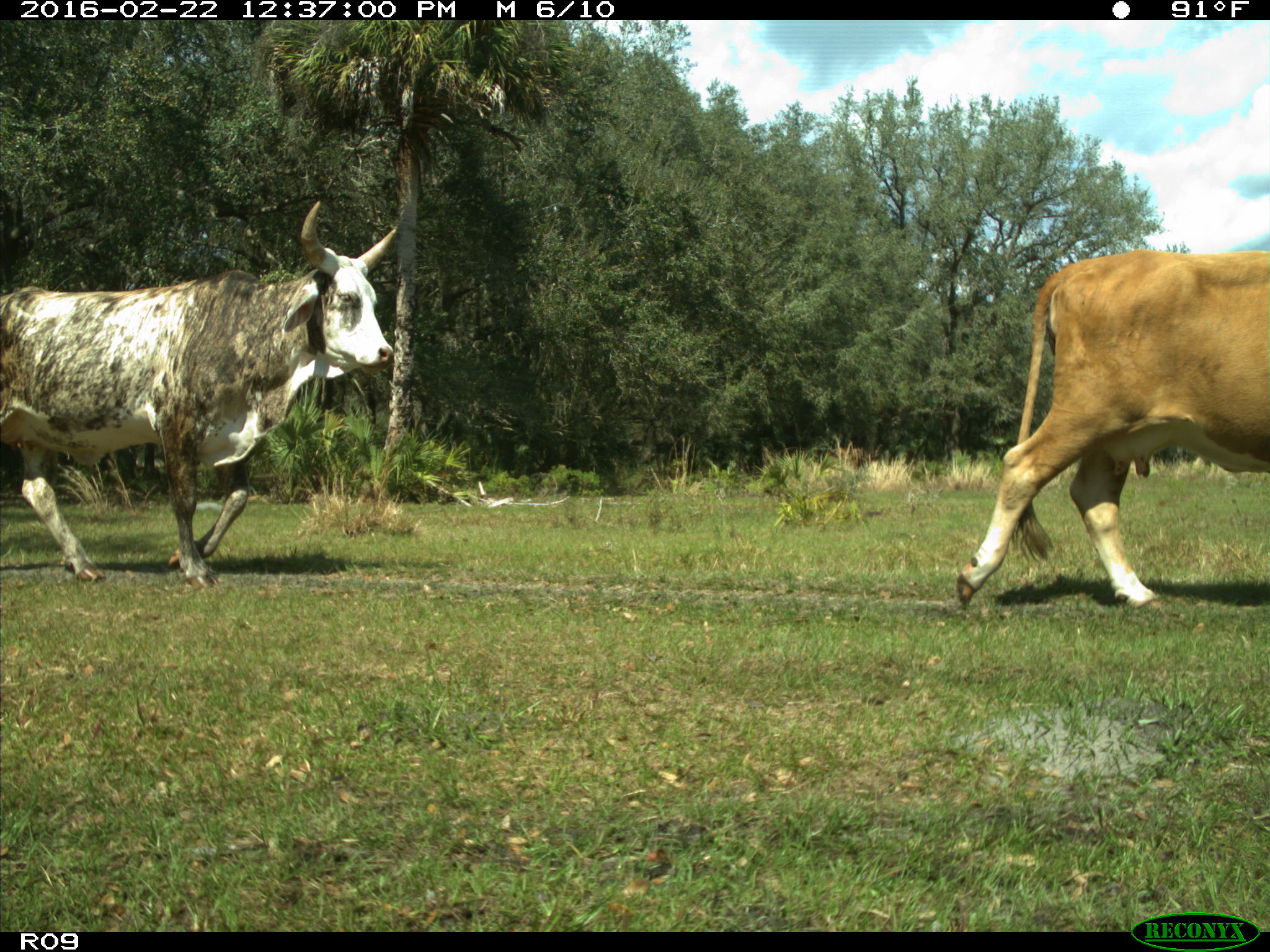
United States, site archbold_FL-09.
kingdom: Animalia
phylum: Chordata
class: Mammalia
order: Artiodactyla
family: Bovidae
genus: Bos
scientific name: Bos taurus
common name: domestic cow